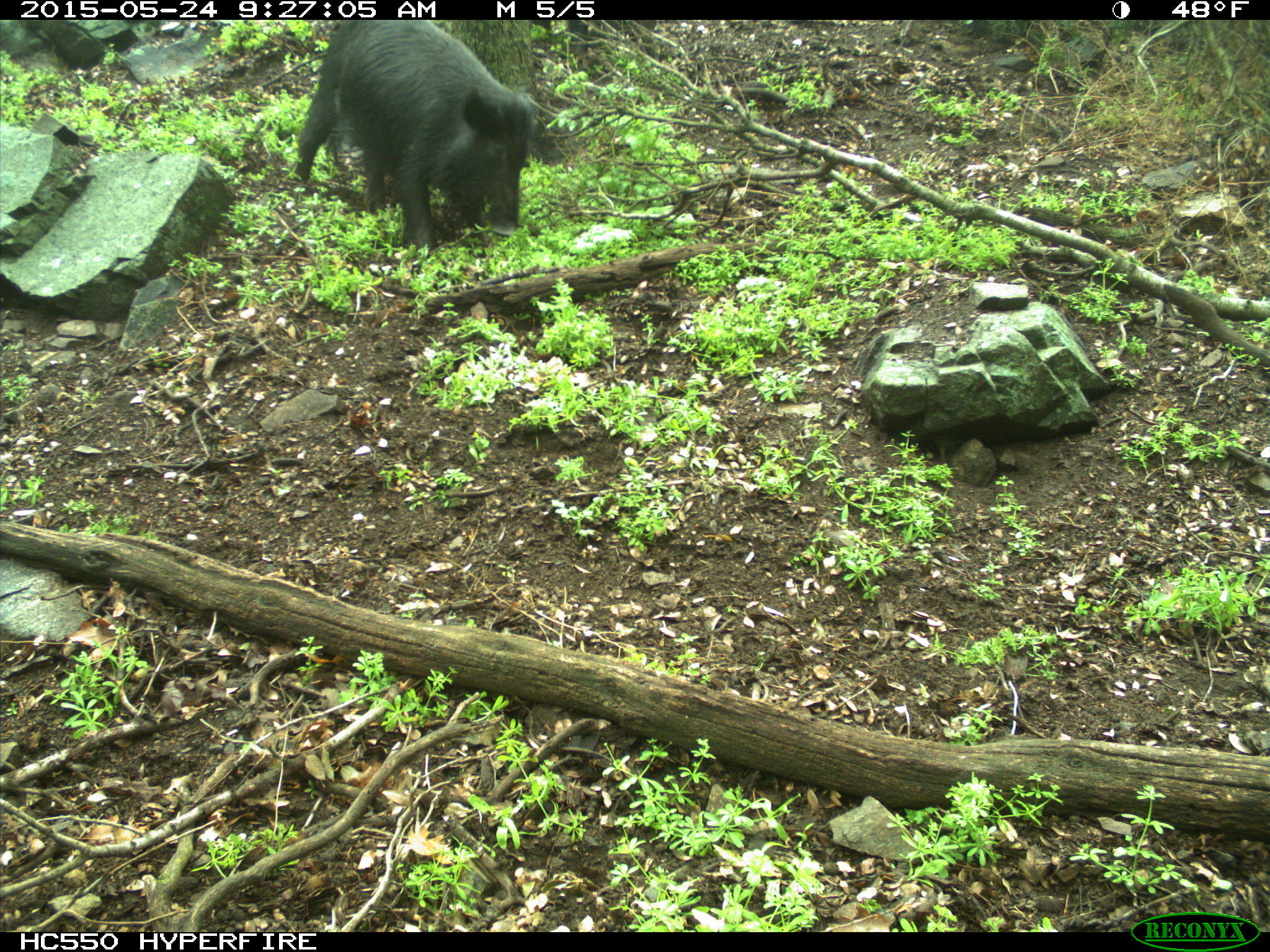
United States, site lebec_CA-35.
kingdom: Animalia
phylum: Chordata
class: Mammalia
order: Artiodactyla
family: Suidae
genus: Sus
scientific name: Sus scrofa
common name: wild boar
Sus scrofa (wild boar).